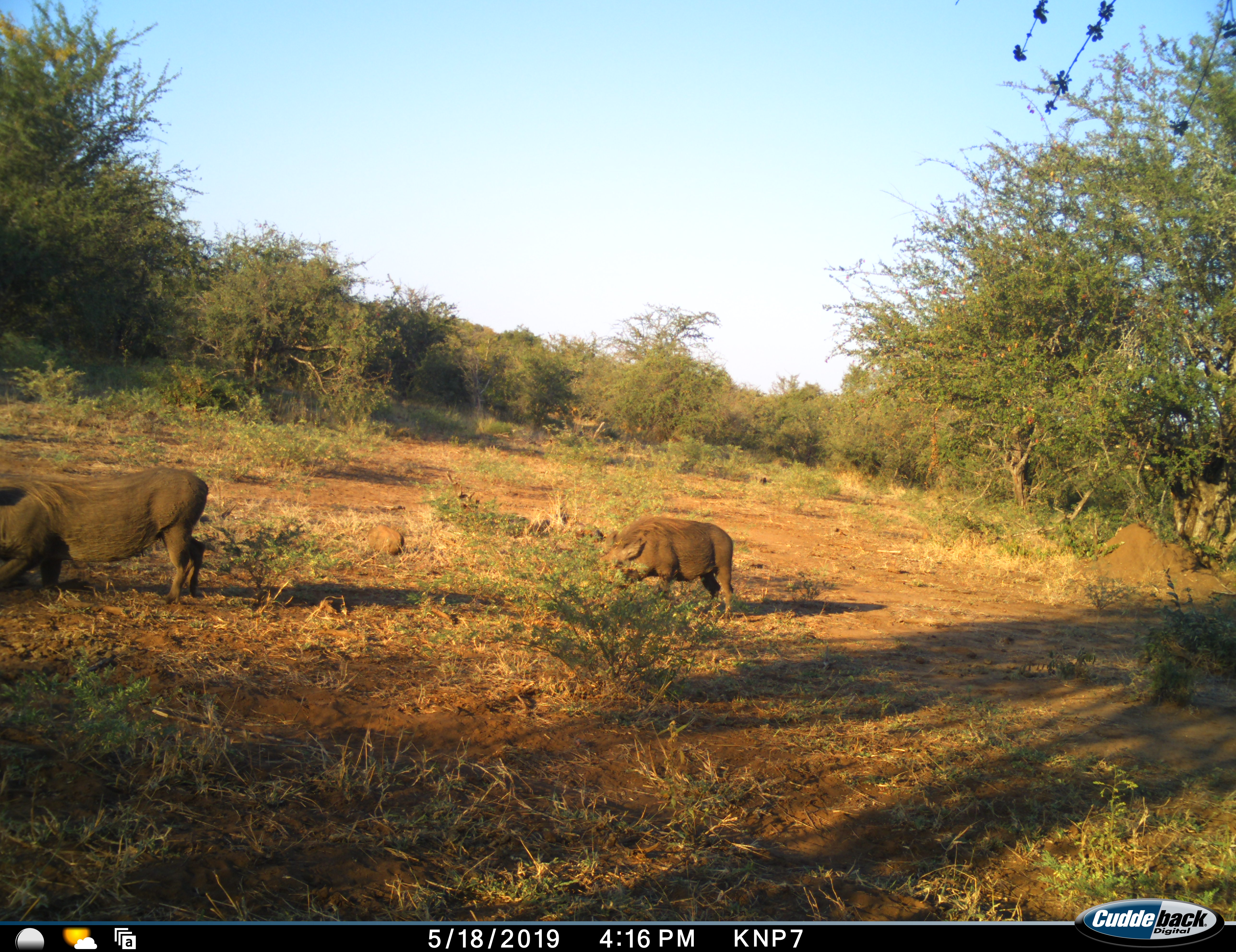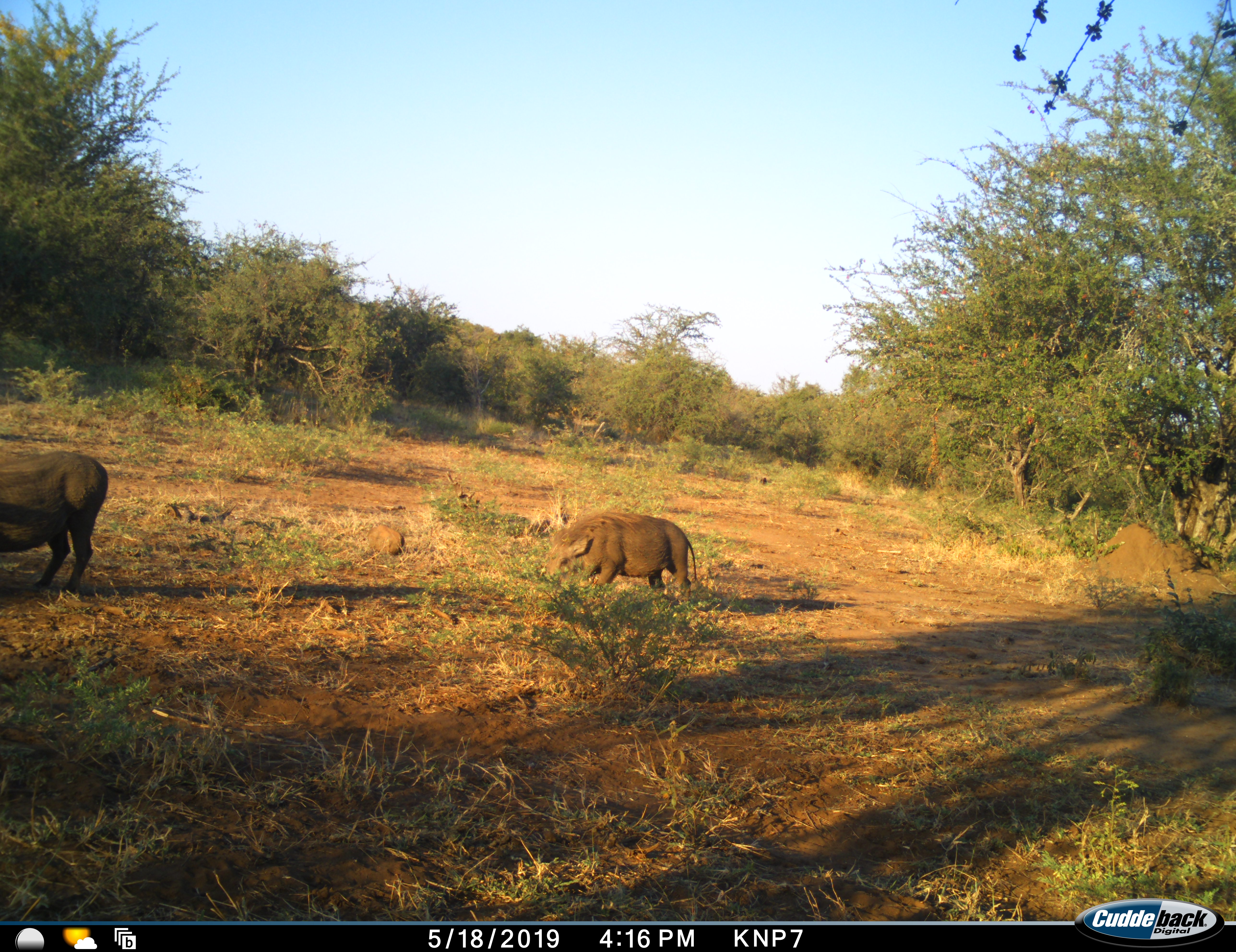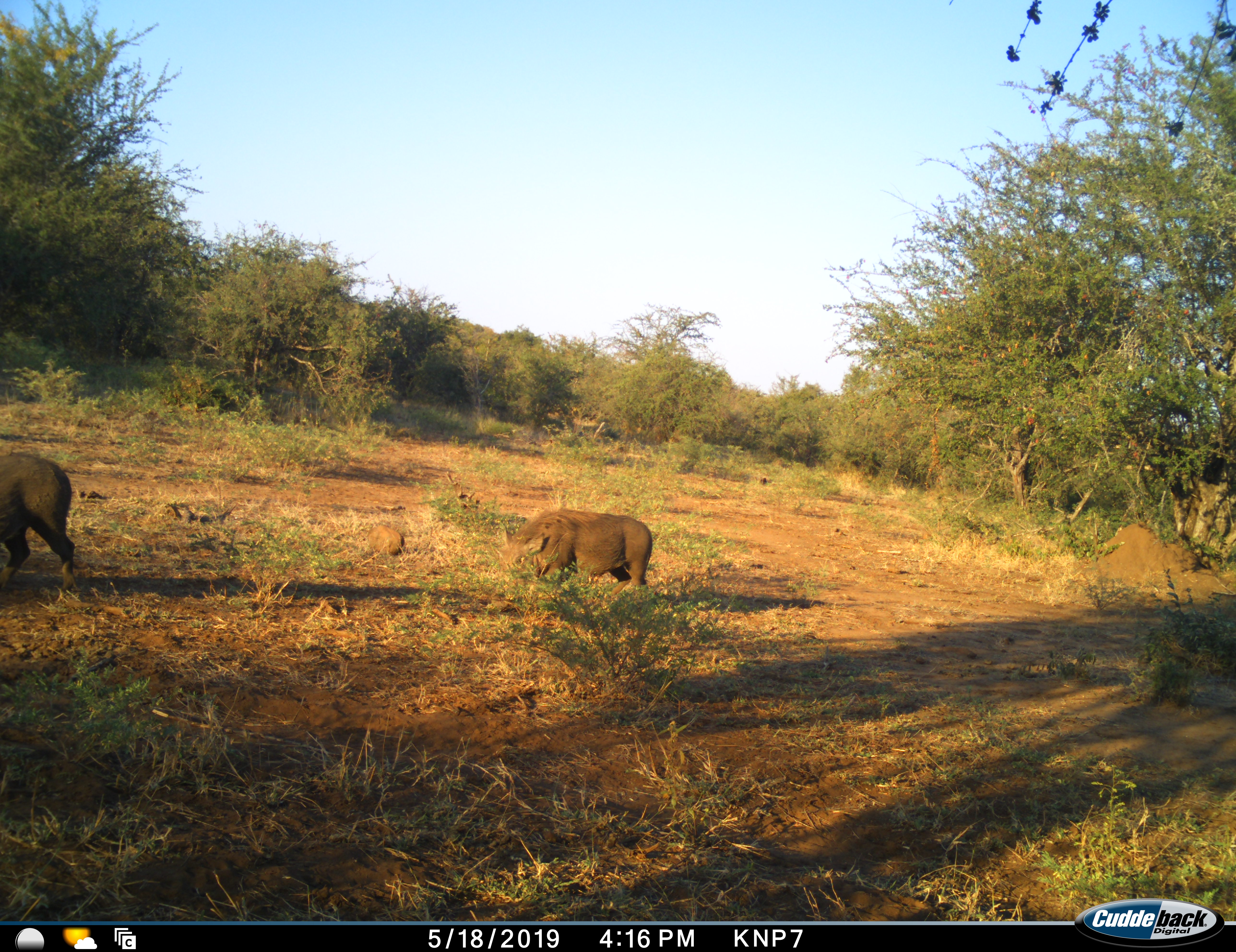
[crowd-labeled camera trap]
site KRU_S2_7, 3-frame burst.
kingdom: Animalia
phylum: Chordata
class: Mammalia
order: Artiodactyla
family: Suidae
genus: Phacochoerus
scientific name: Phacochoerus africanus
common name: warthog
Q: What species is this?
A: Warthog (Phacochoerus africanus).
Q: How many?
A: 2.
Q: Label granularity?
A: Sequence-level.